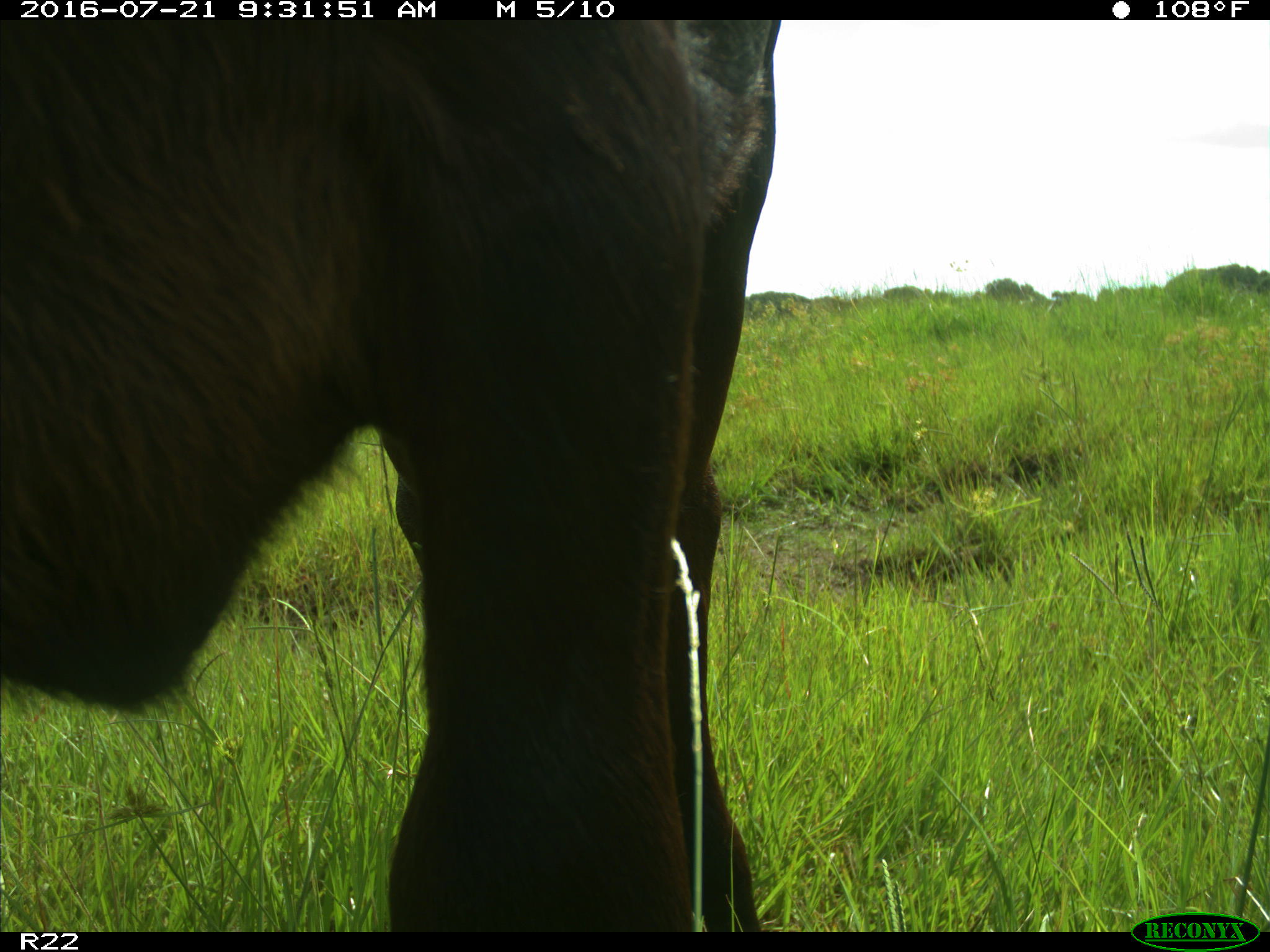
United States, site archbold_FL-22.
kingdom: Animalia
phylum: Chordata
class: Mammalia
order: Artiodactyla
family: Bovidae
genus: Bos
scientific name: Bos taurus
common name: domestic cow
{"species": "Bos taurus (domestic cow)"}